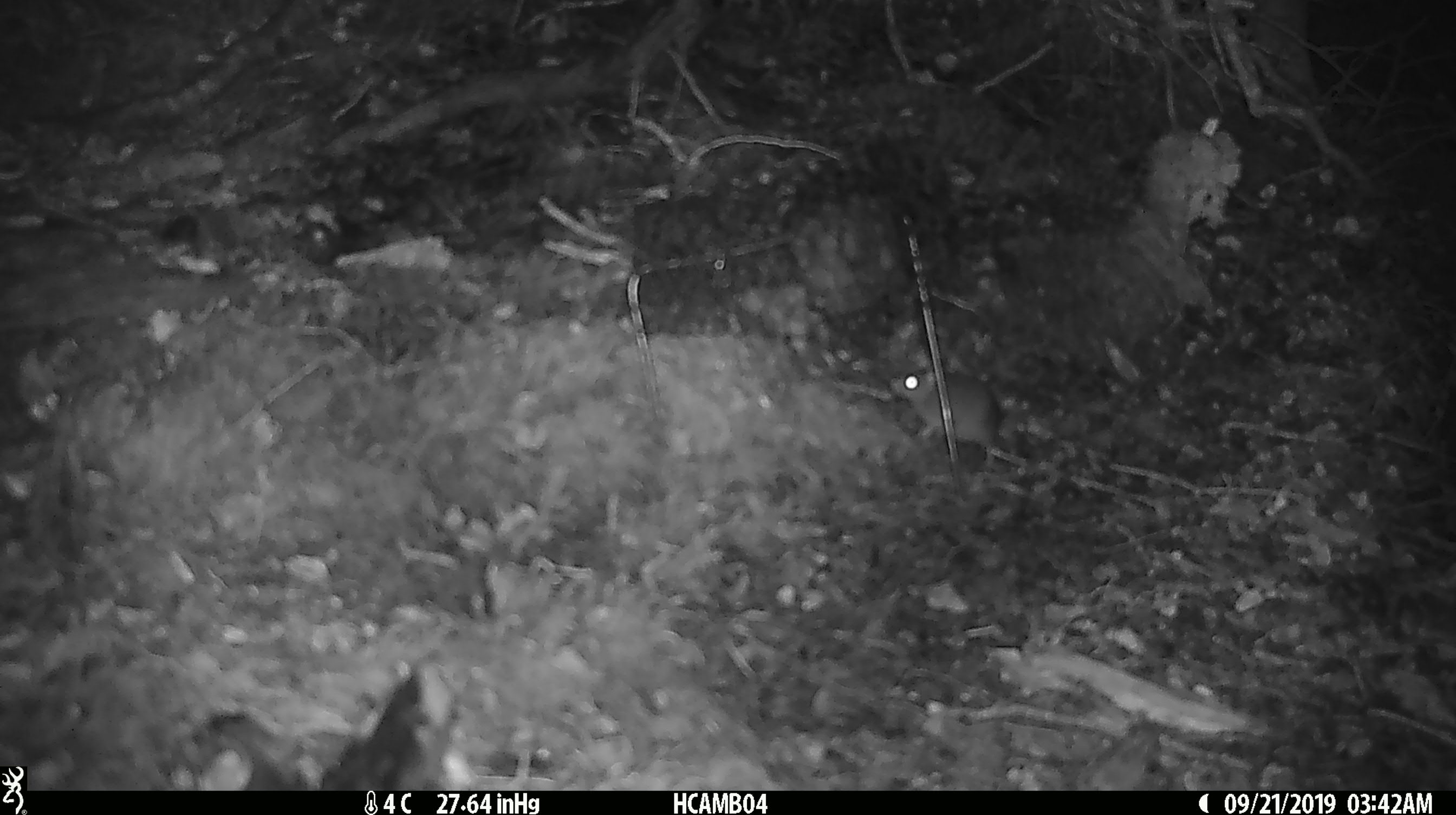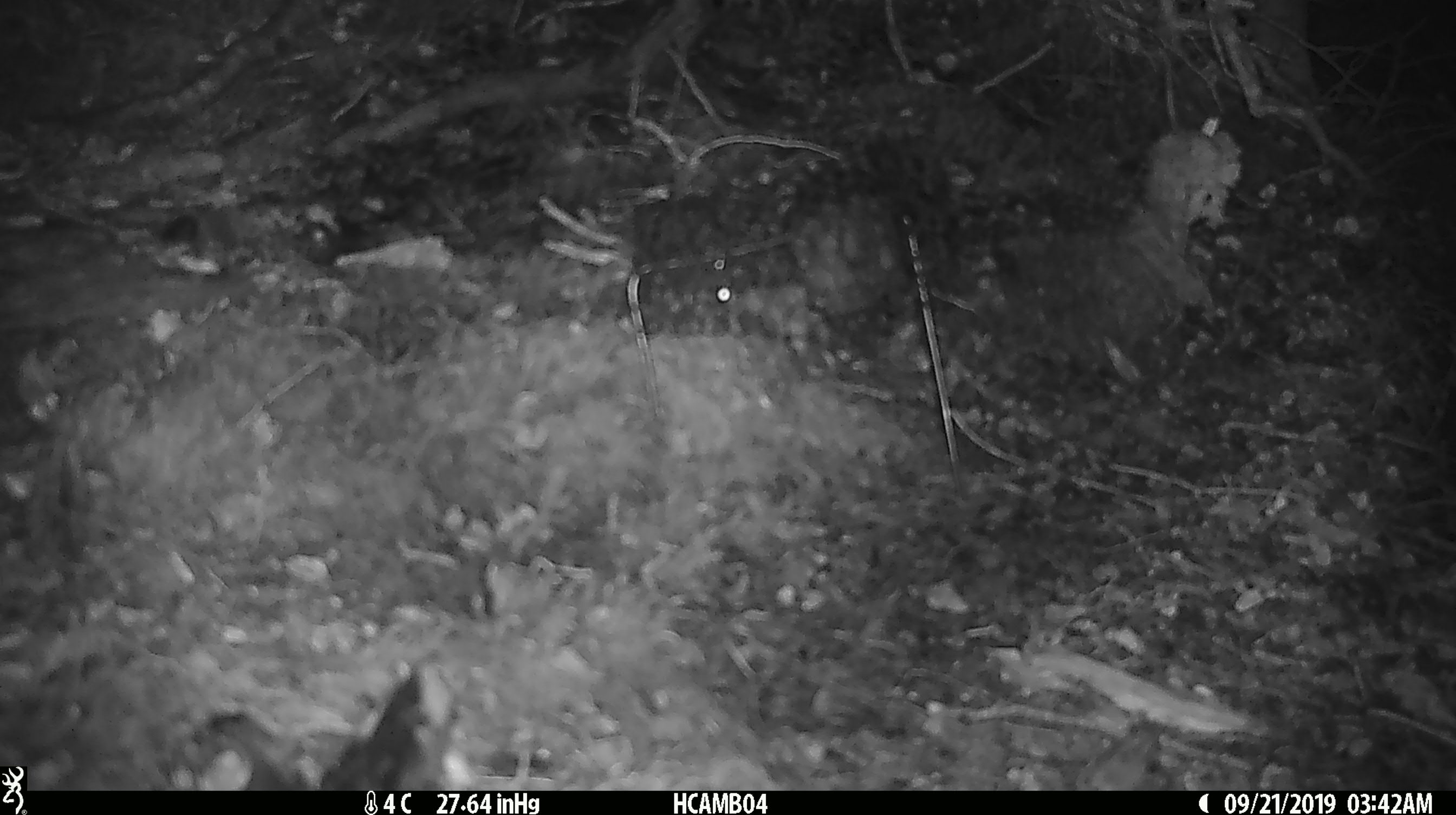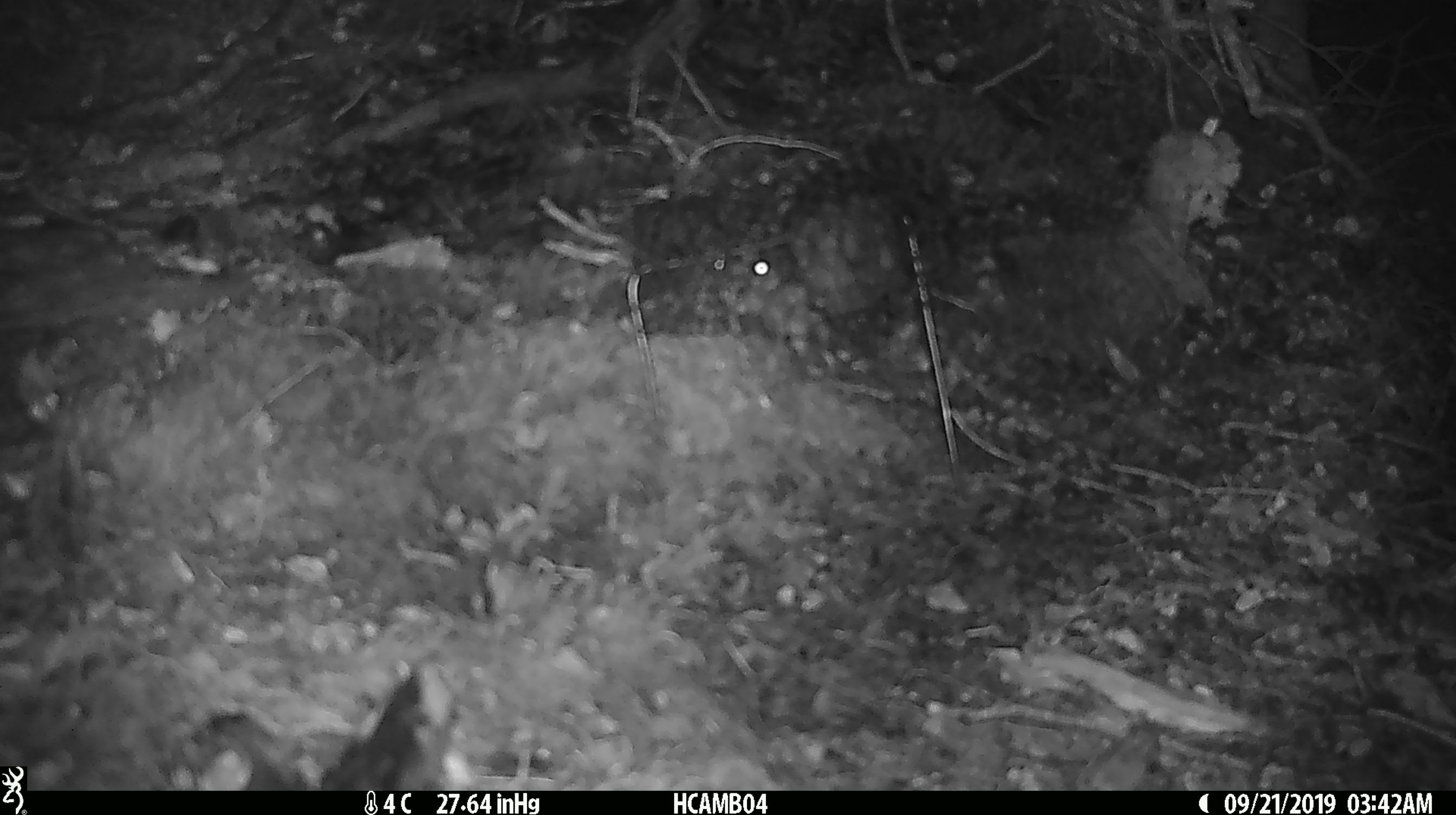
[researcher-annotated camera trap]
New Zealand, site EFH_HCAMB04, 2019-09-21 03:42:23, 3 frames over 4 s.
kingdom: Animalia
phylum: Chordata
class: Mammalia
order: Rodentia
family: Muridae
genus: Mus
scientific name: Mus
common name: mouse